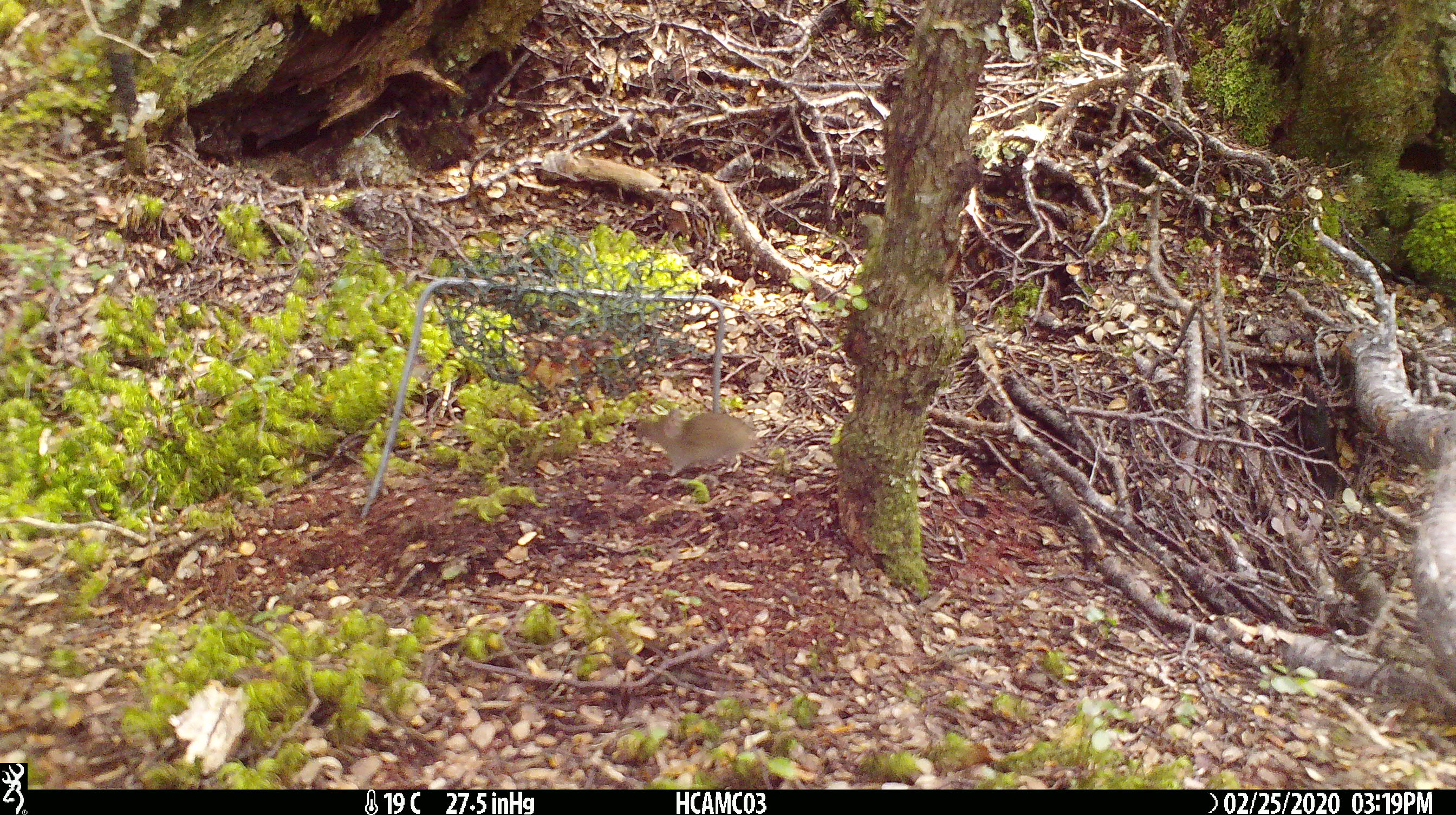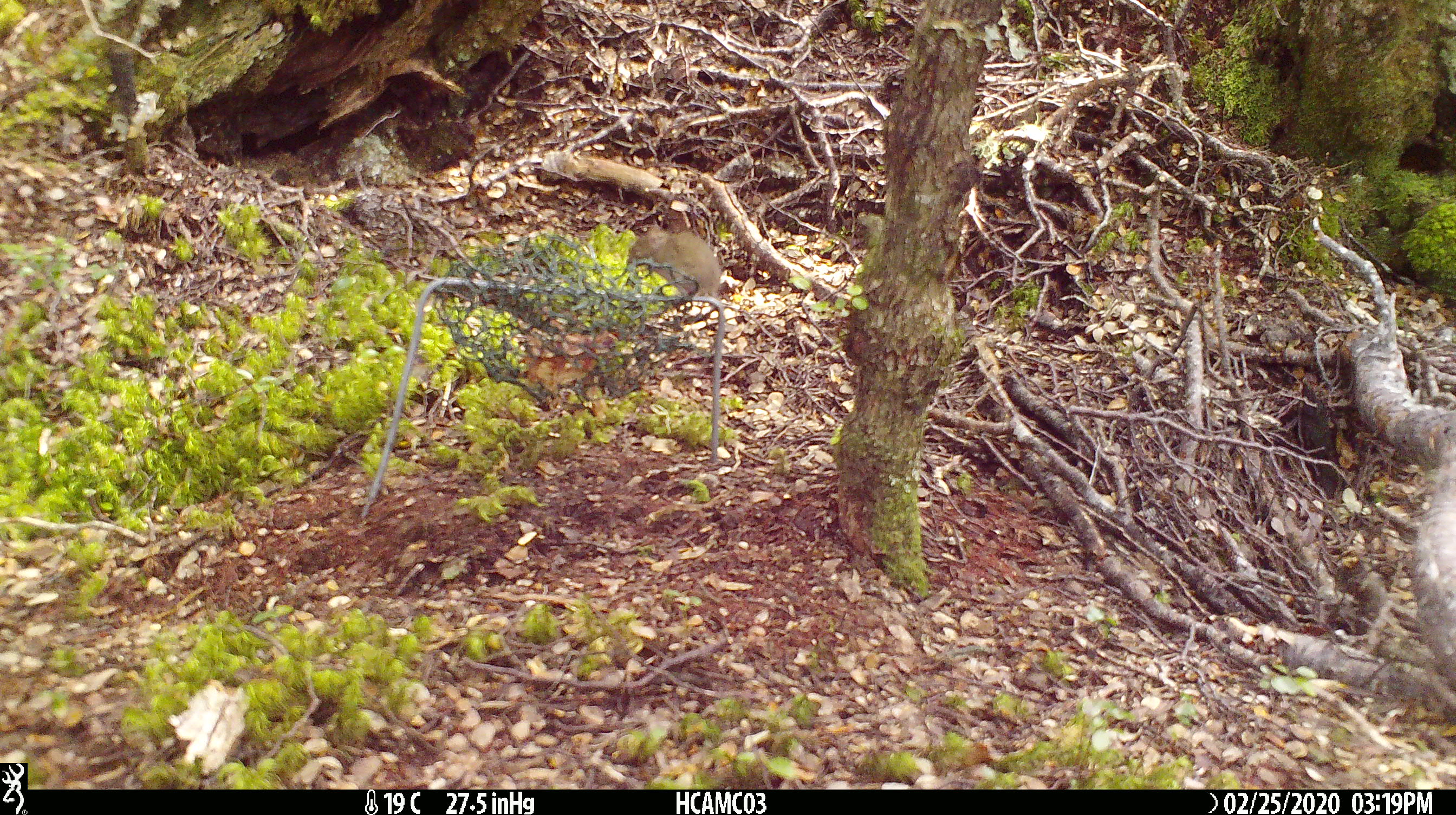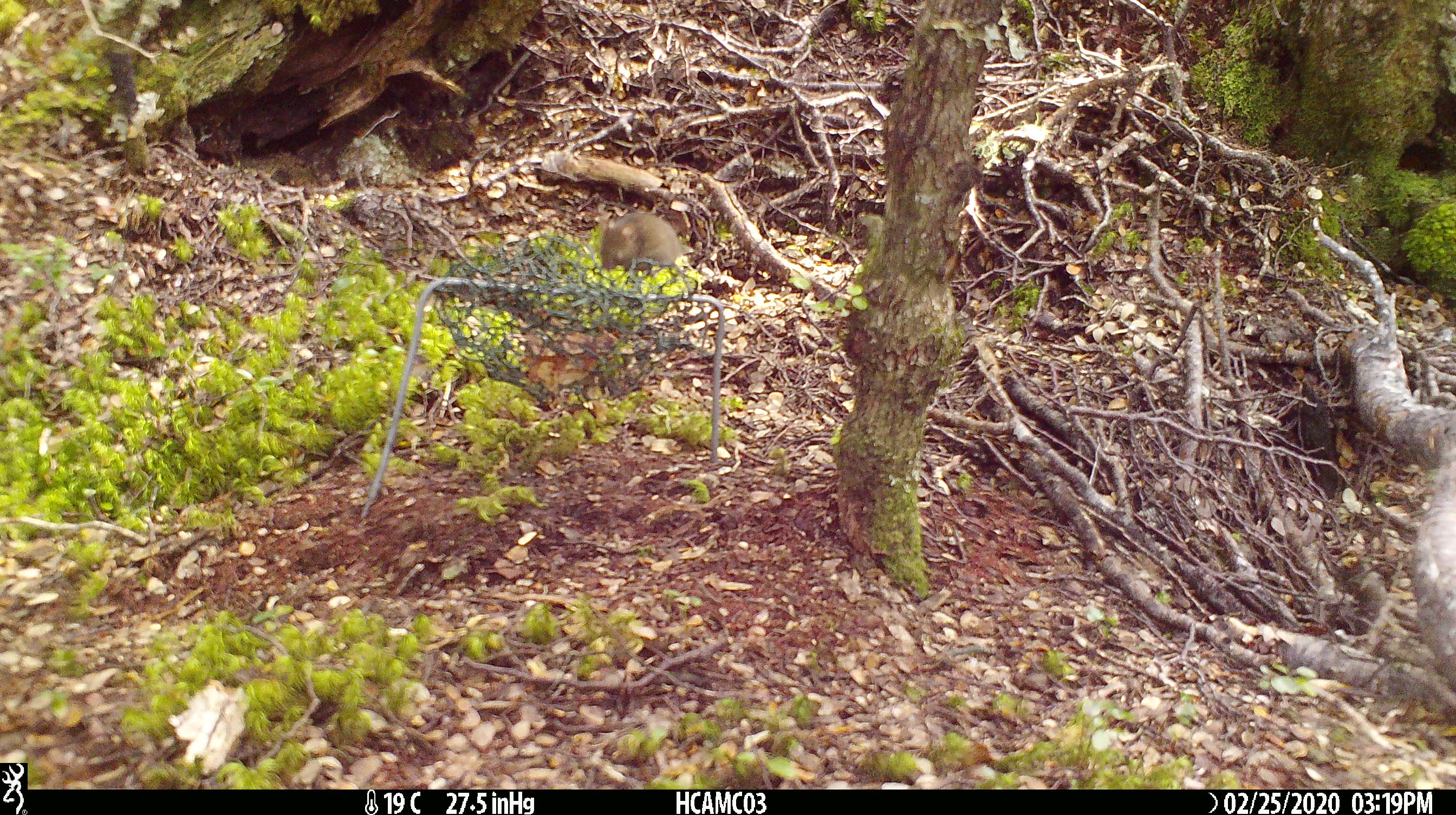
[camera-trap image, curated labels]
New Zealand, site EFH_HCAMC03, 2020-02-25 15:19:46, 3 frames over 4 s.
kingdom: Animalia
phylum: Chordata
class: Mammalia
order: Rodentia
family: Muridae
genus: Mus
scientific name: Mus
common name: mouse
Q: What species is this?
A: Mouse (Mus).